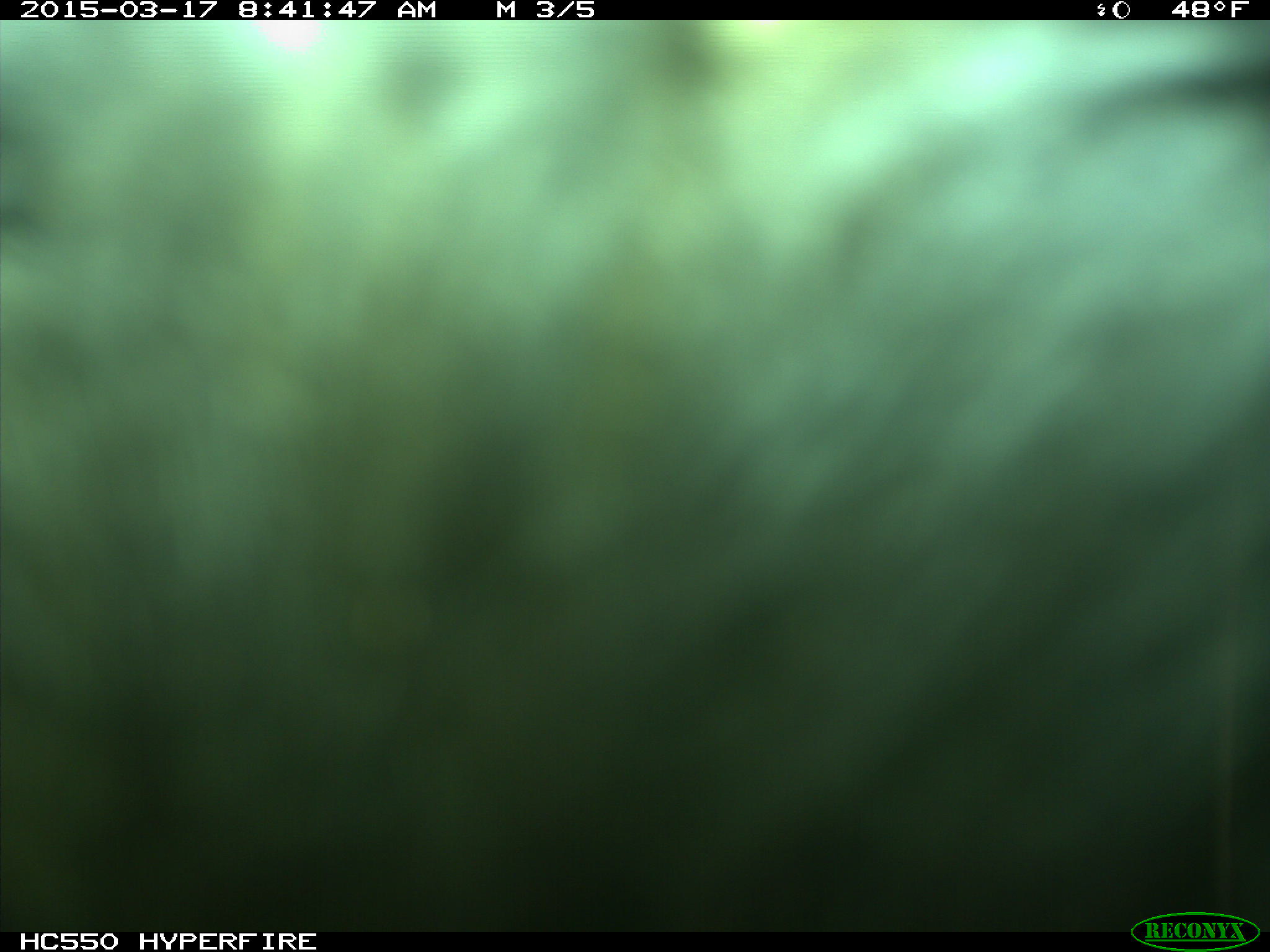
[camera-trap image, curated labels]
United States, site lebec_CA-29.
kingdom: Animalia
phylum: Chordata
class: Mammalia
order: Artiodactyla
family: Bovidae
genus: Bos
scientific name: Bos taurus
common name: domestic cow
Bos taurus (domestic cow).